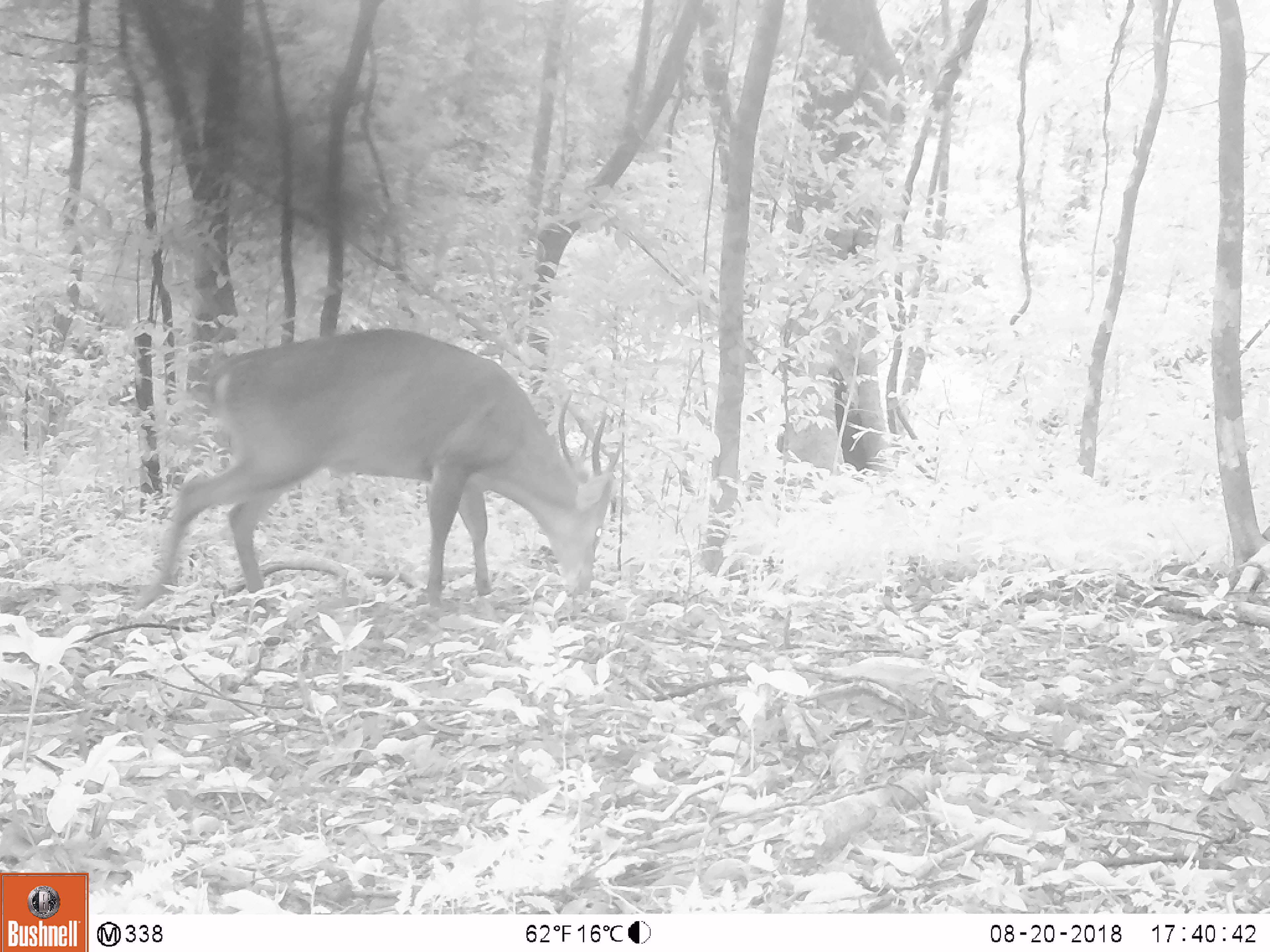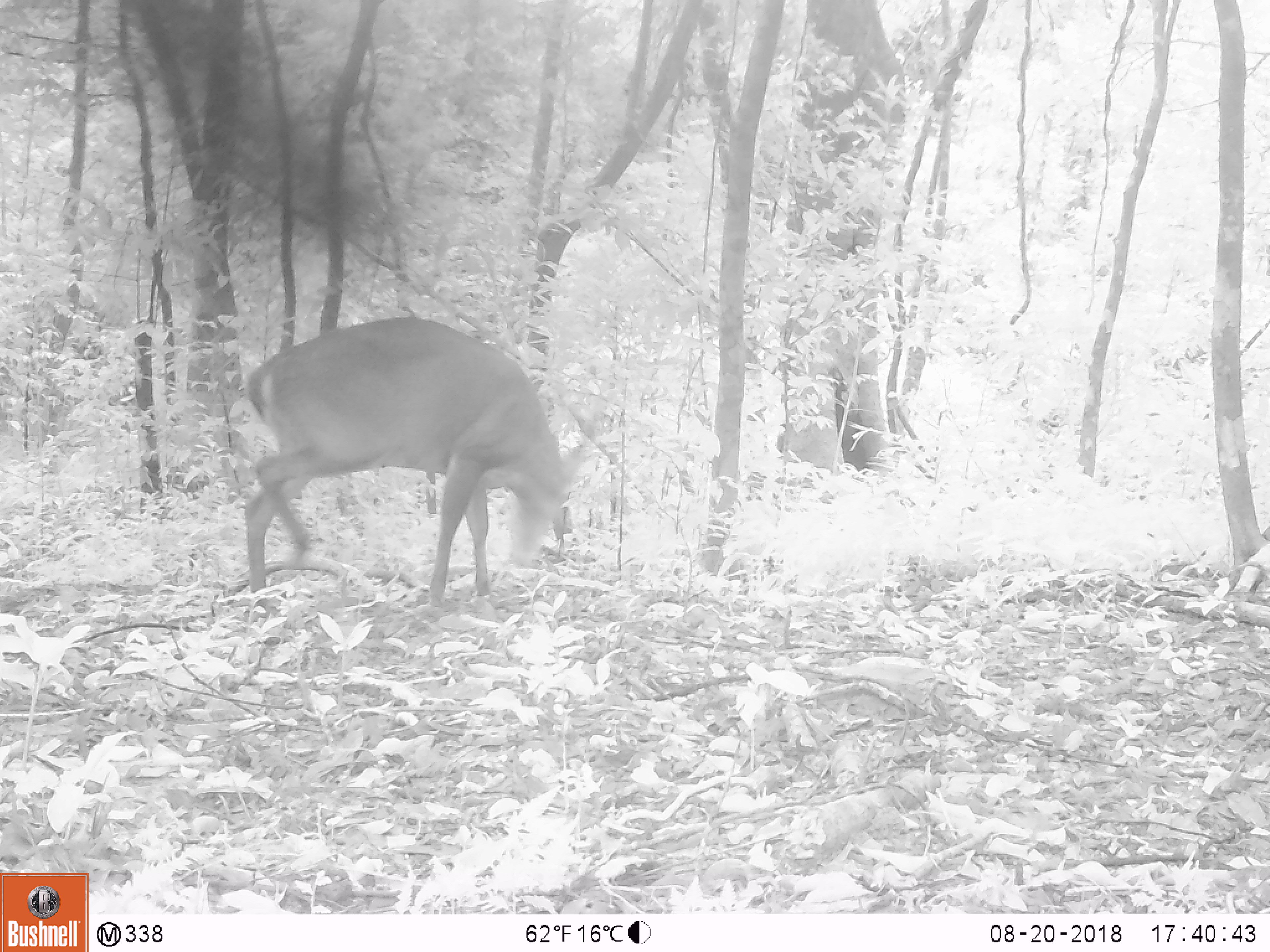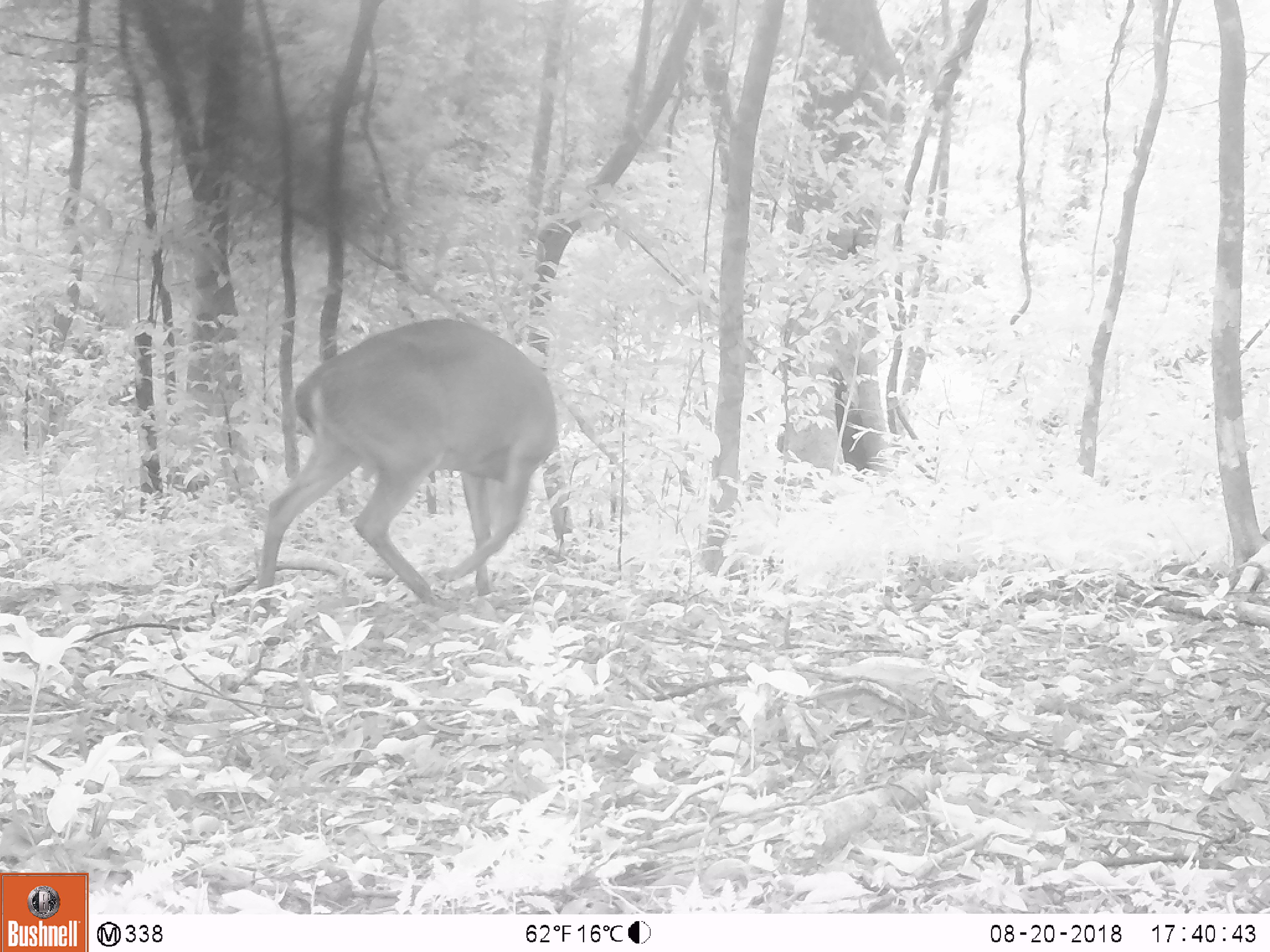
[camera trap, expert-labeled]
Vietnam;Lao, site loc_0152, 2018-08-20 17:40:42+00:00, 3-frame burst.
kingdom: Animalia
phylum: Chordata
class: Mammalia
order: Artiodactyla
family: Cervidae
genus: Muntiacus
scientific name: Muntiacus vuquangensis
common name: large-antlered muntjac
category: large antlered muntjac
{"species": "large antlered muntjac (large-antlered muntjac) (Muntiacus vuquangensis)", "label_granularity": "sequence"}